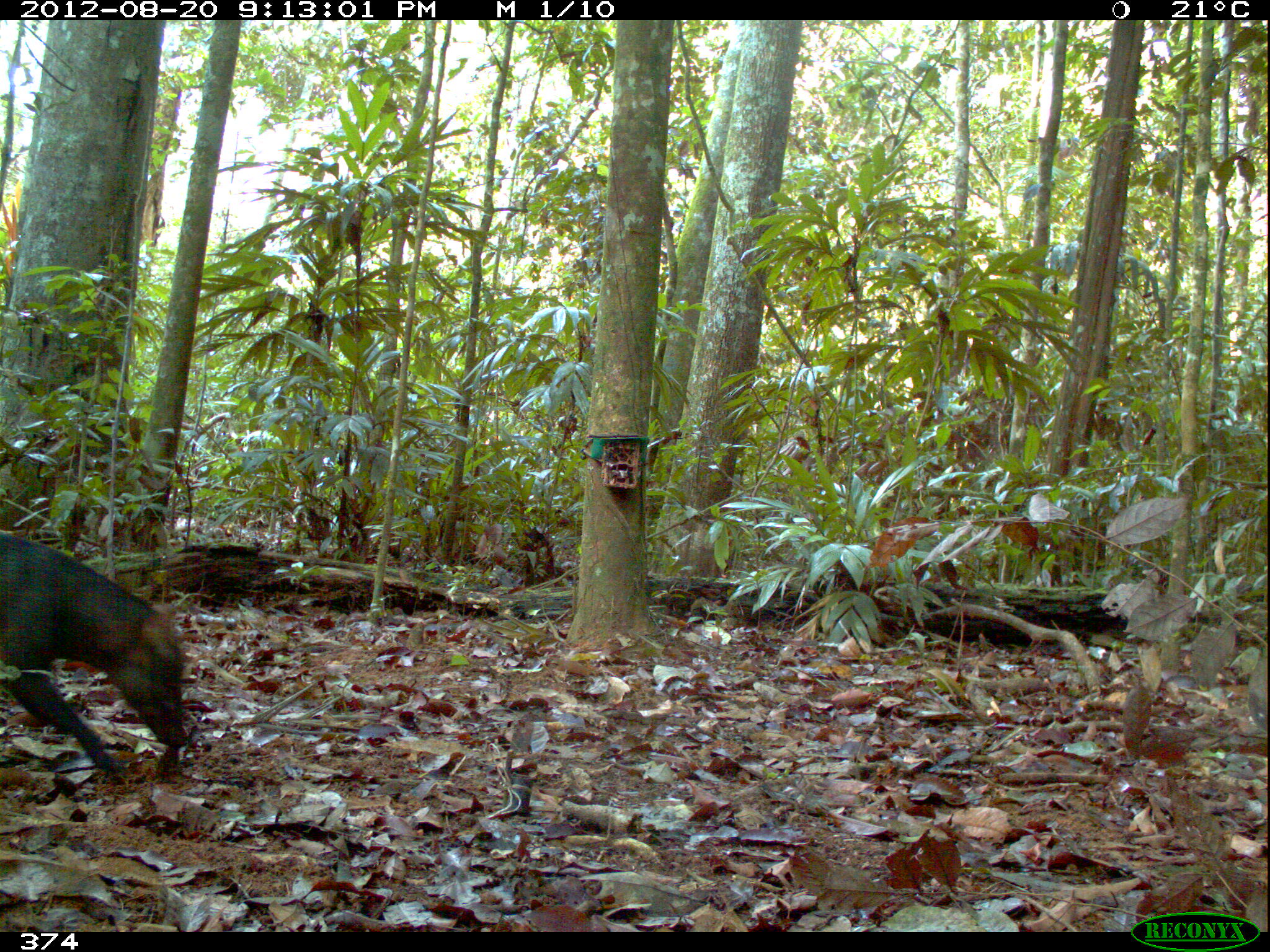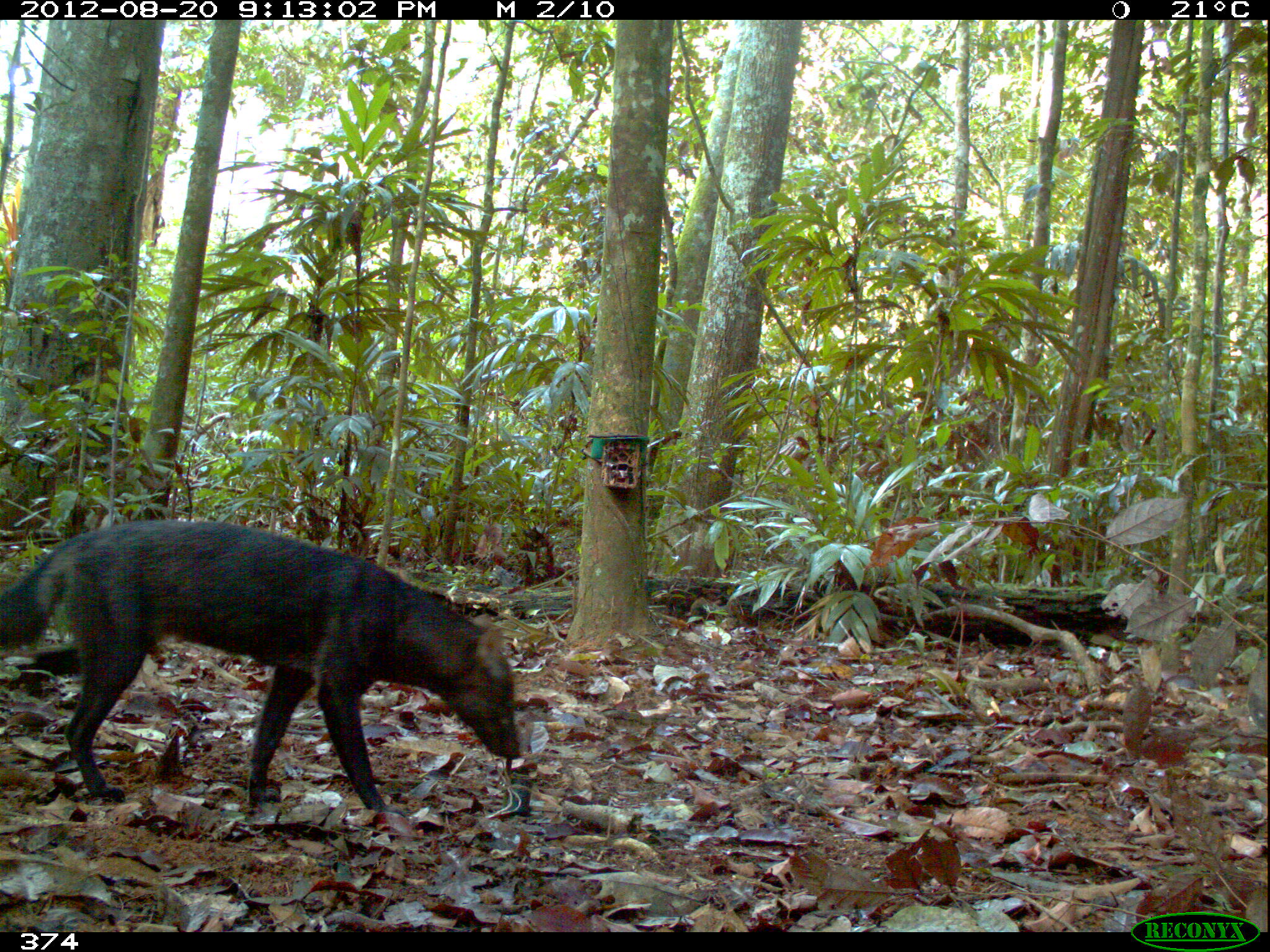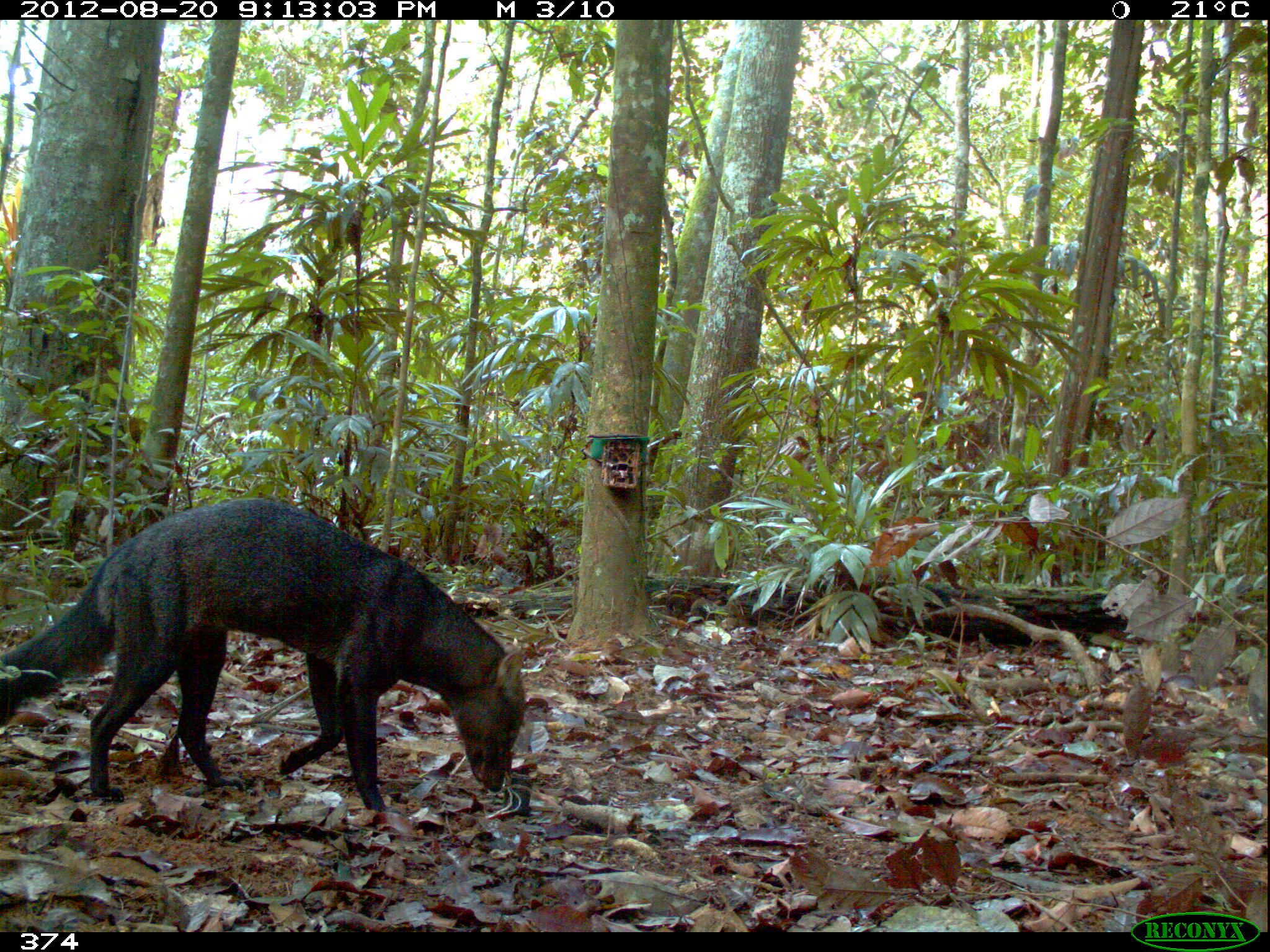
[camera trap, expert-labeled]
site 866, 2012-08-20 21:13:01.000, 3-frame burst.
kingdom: Animalia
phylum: Chordata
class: Mammalia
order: Carnivora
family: Canidae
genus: Atelocynus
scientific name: Atelocynus microtis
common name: short-eared dog